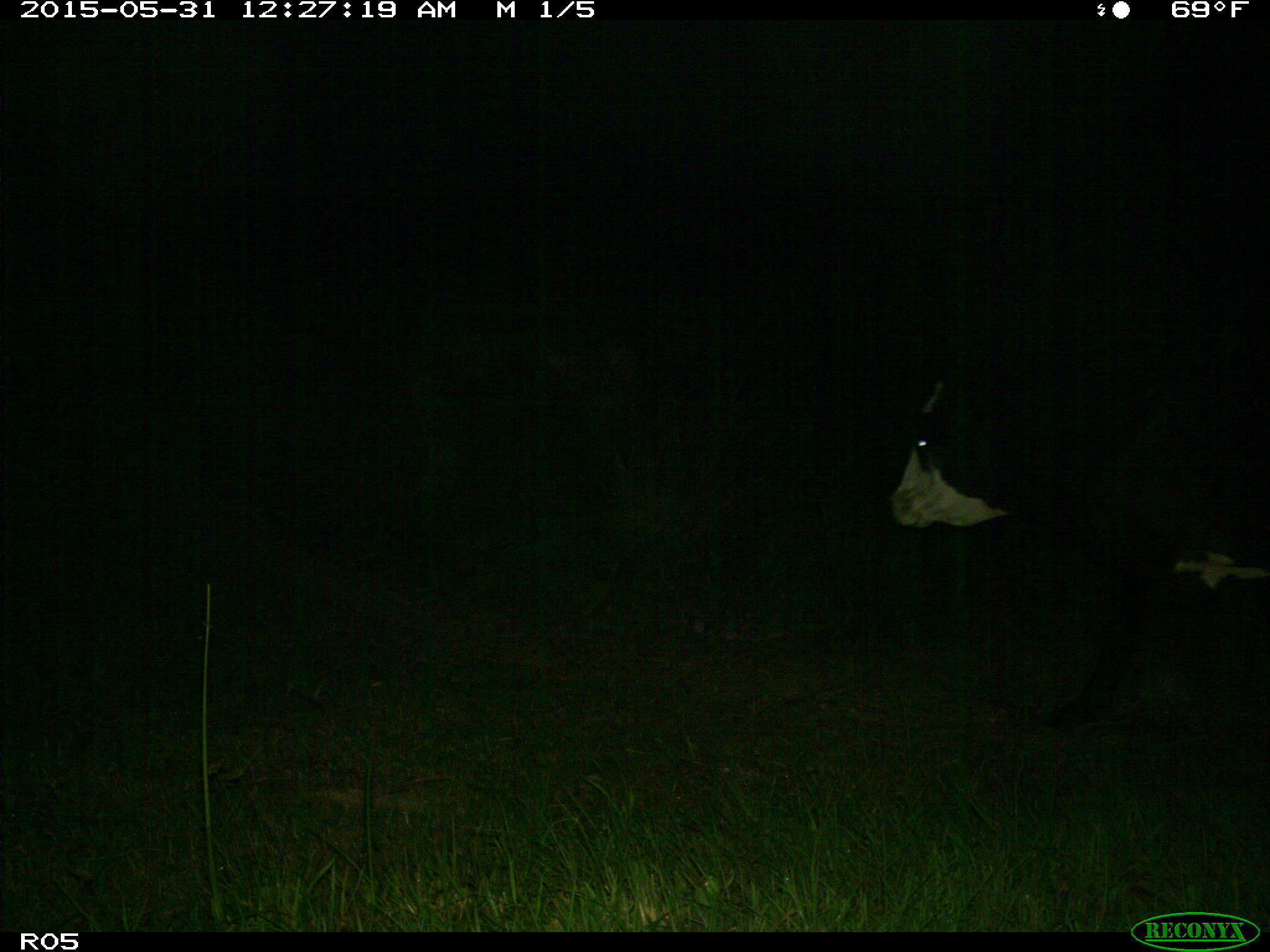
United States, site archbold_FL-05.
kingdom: Animalia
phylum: Chordata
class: Mammalia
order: Artiodactyla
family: Bovidae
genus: Bos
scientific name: Bos taurus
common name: domestic cow